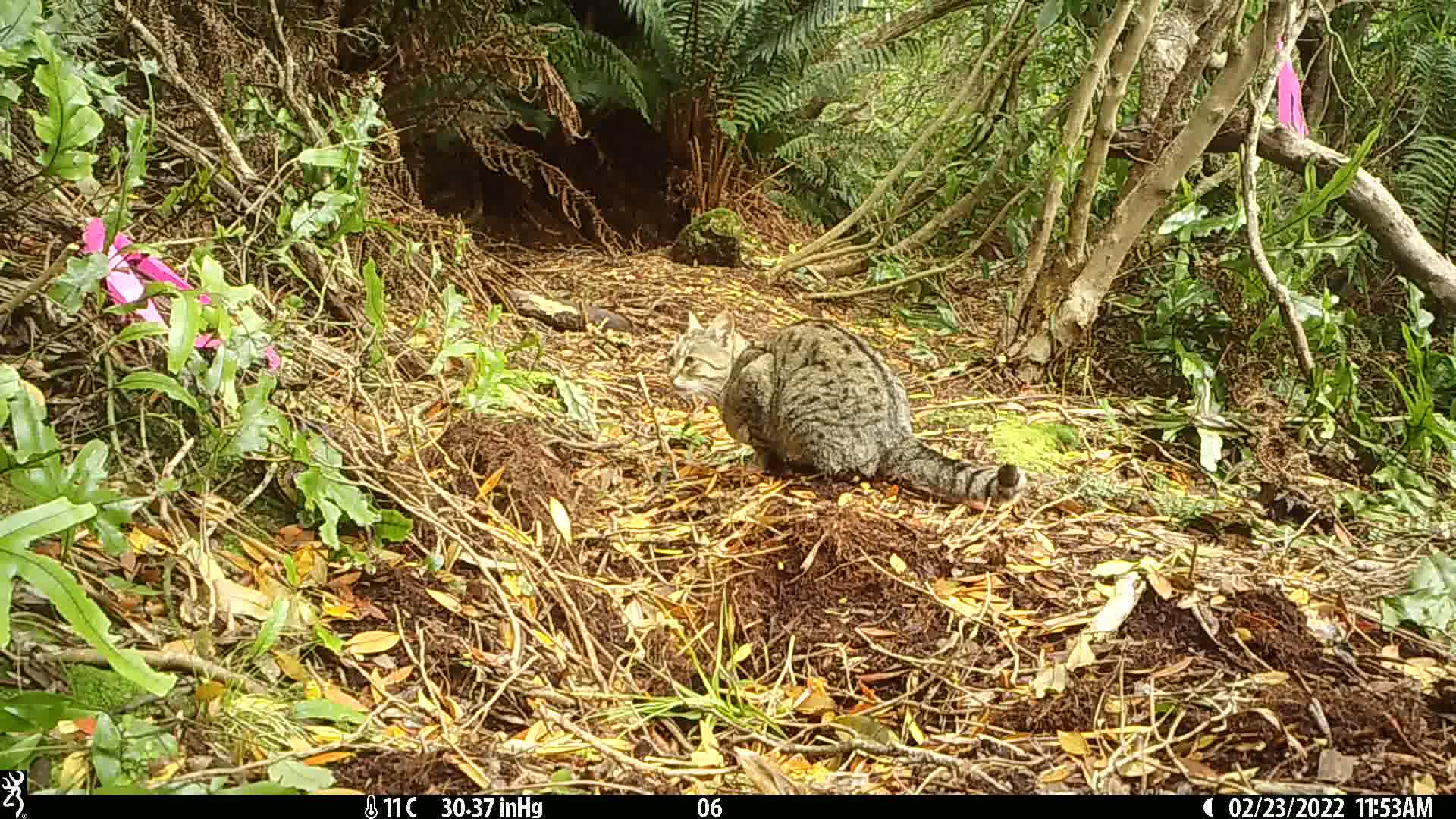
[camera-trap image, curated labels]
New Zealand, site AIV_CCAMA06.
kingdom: Animalia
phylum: Chordata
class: Mammalia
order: Carnivora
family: Felidae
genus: Felis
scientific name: Felis catus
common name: domestic cat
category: cat